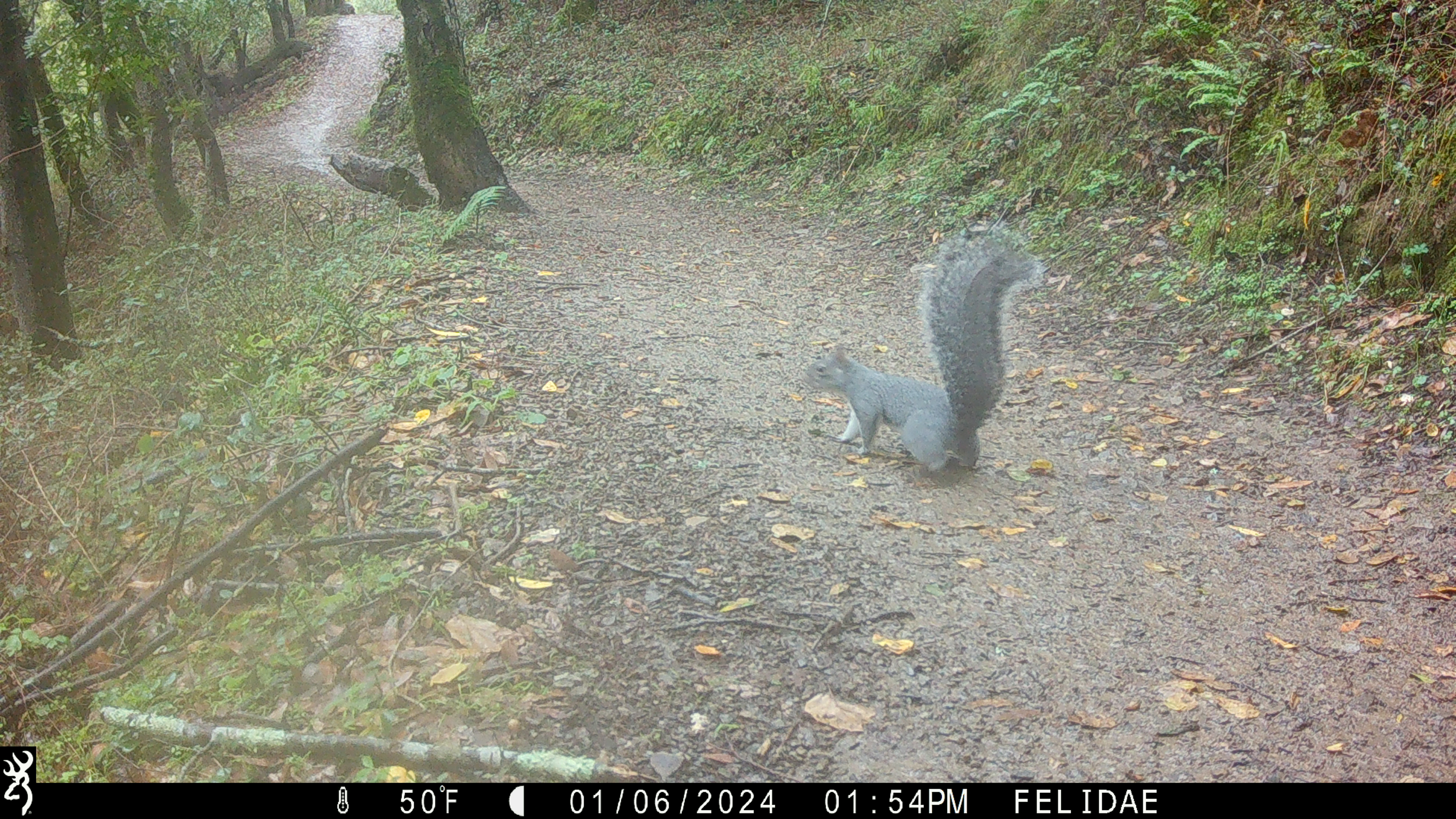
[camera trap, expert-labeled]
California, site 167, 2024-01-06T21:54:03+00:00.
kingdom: Animalia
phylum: Chordata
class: Mammalia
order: Rodentia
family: Sciuridae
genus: Sciurus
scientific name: Sciurus griseus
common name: western gray squirrel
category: western grey squirrel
Western grey squirrel (western gray squirrel) (Sciurus griseus).